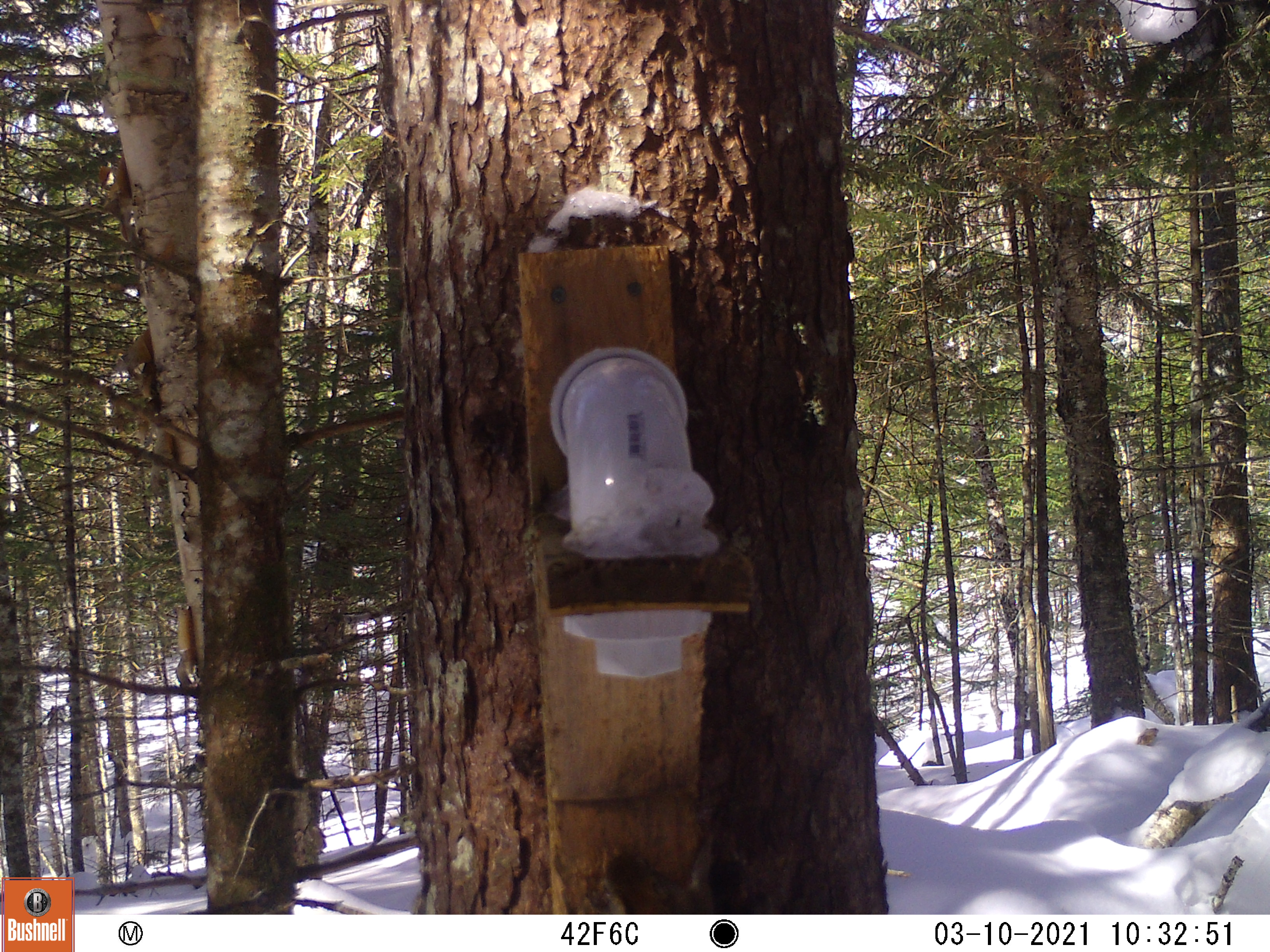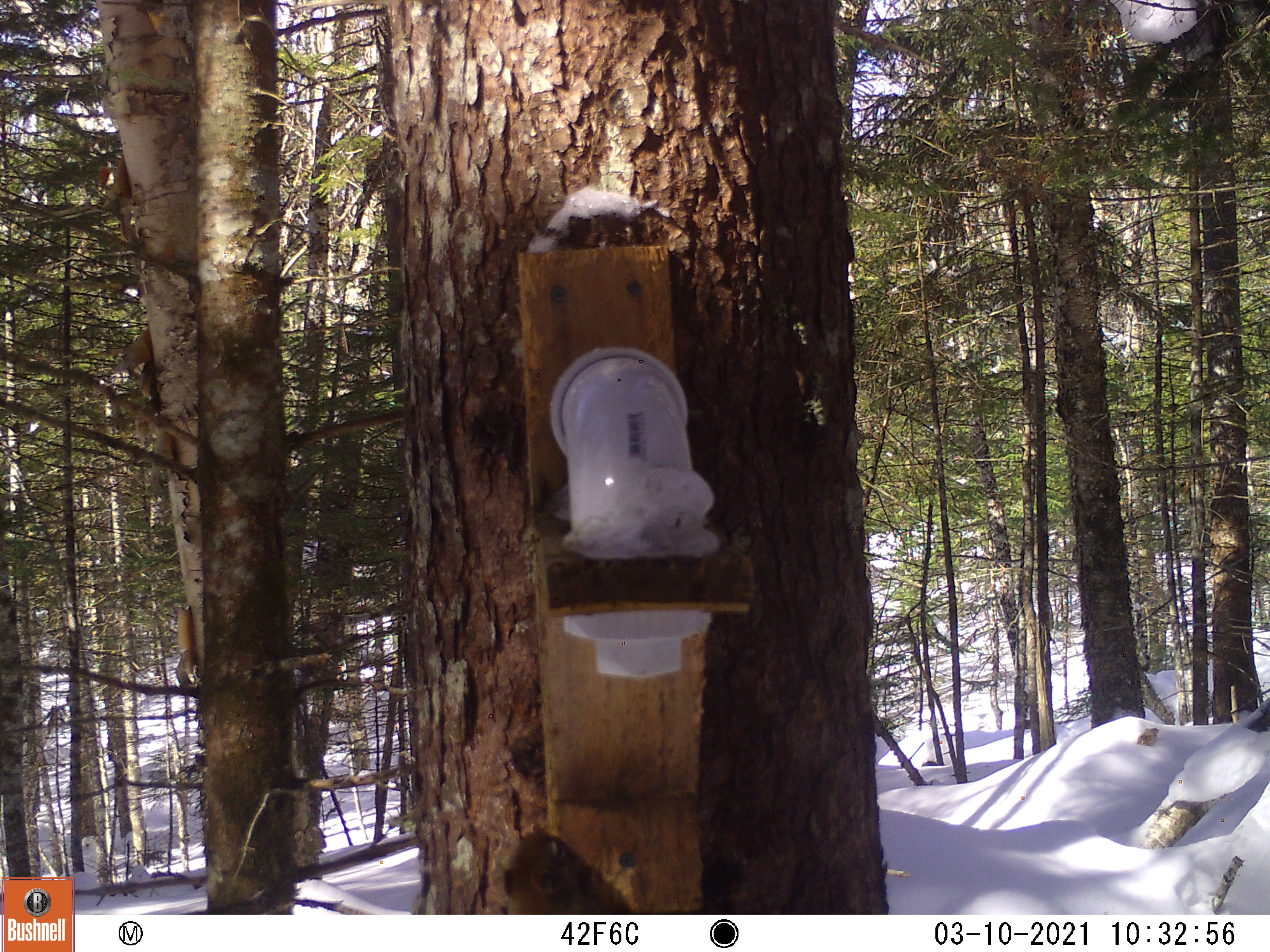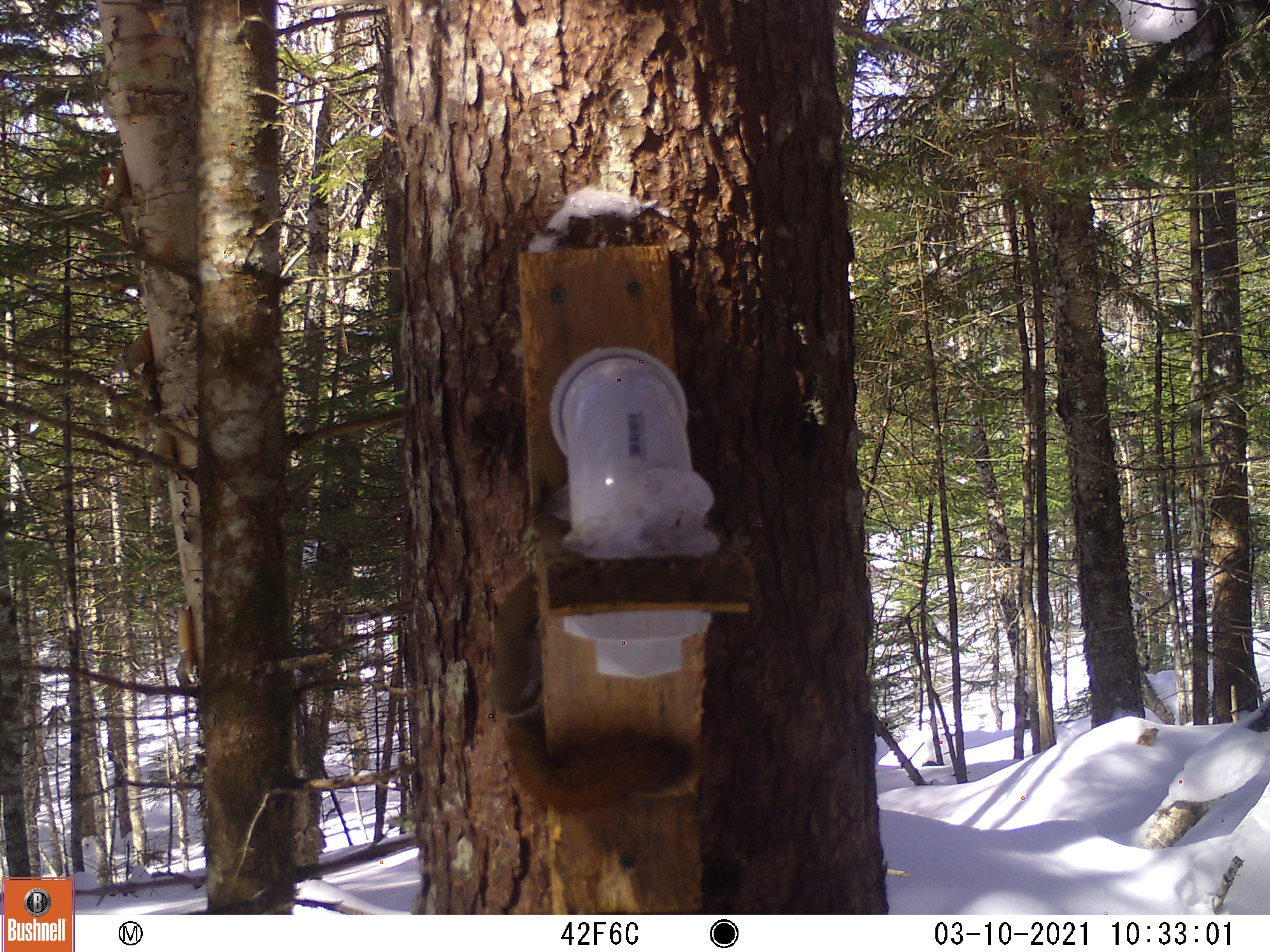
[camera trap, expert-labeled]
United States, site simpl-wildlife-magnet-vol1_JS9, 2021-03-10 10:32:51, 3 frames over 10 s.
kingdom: Animalia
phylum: Chordata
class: Mammalia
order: Rodentia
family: Sciuridae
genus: Tamiasciurus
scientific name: Tamiasciurus hudsonicus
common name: red squirrel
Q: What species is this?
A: Red squirrel (Tamiasciurus hudsonicus).